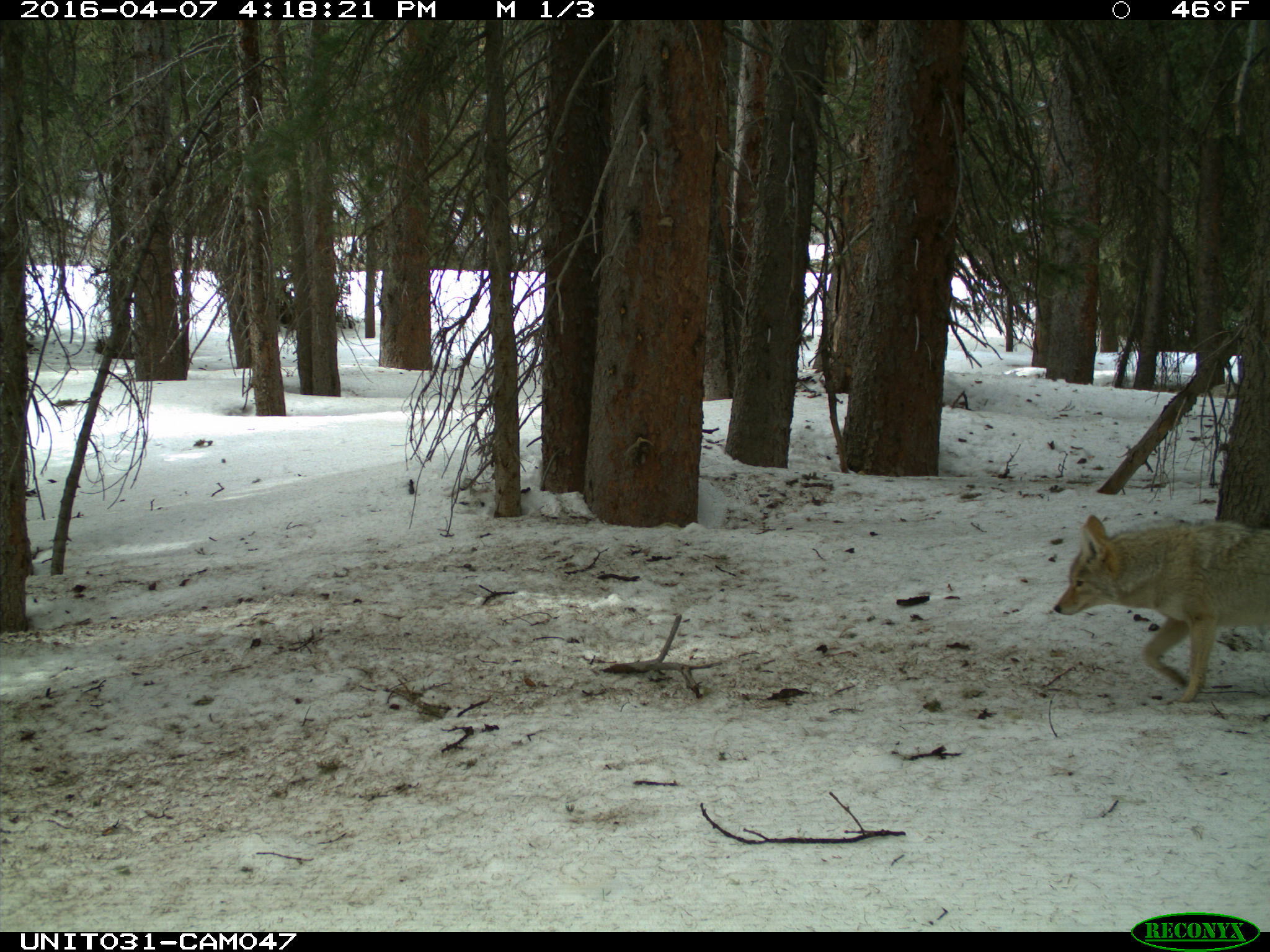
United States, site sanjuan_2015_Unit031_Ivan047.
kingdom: Animalia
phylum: Chordata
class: Mammalia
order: Carnivora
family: Canidae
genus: Canis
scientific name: Canis latrans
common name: coyote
Canis latrans (coyote).